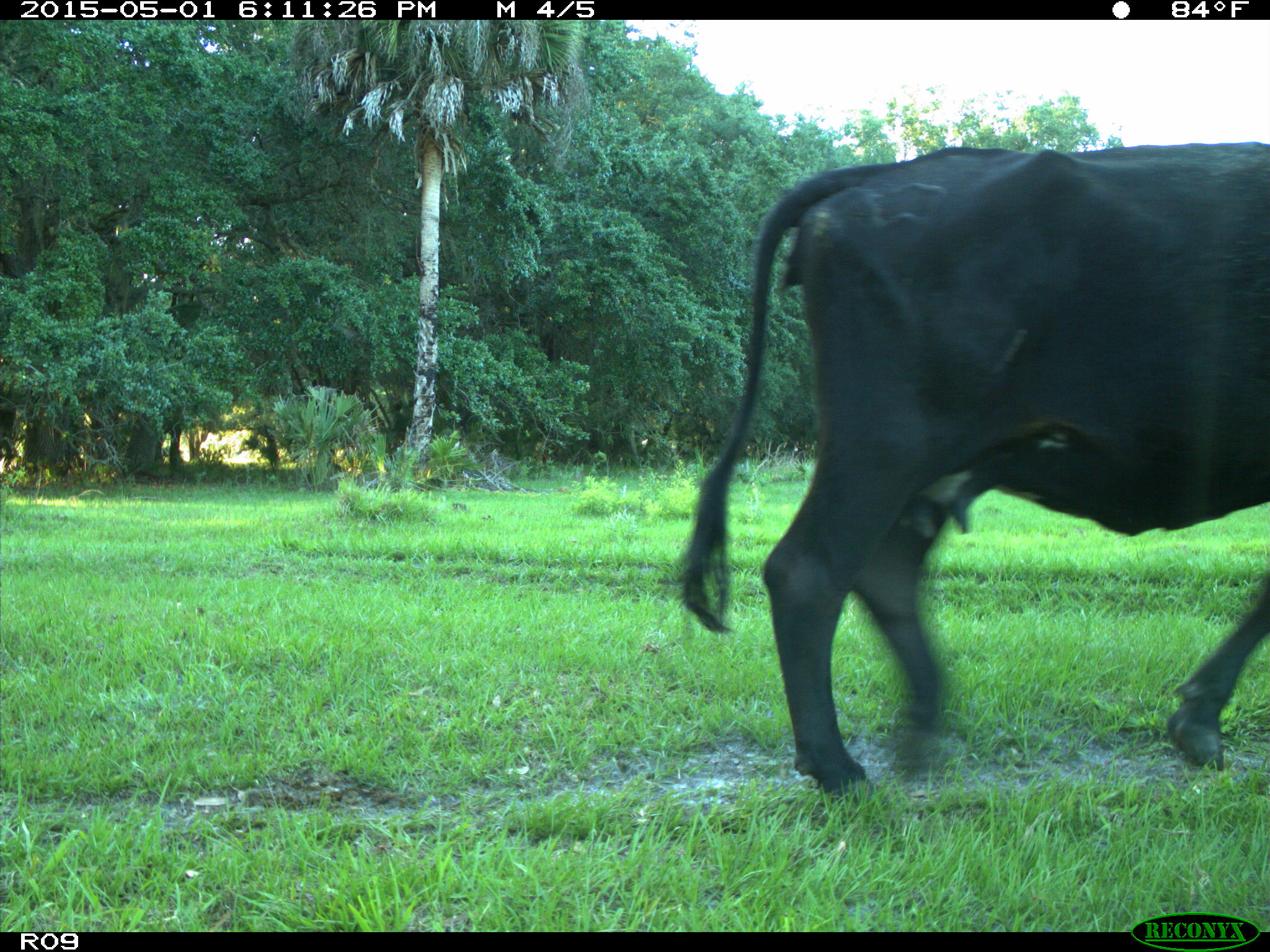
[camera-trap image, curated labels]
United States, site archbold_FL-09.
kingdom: Animalia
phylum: Chordata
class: Mammalia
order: Artiodactyla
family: Bovidae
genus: Bos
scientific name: Bos taurus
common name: domestic cow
Bos taurus (domestic cow).